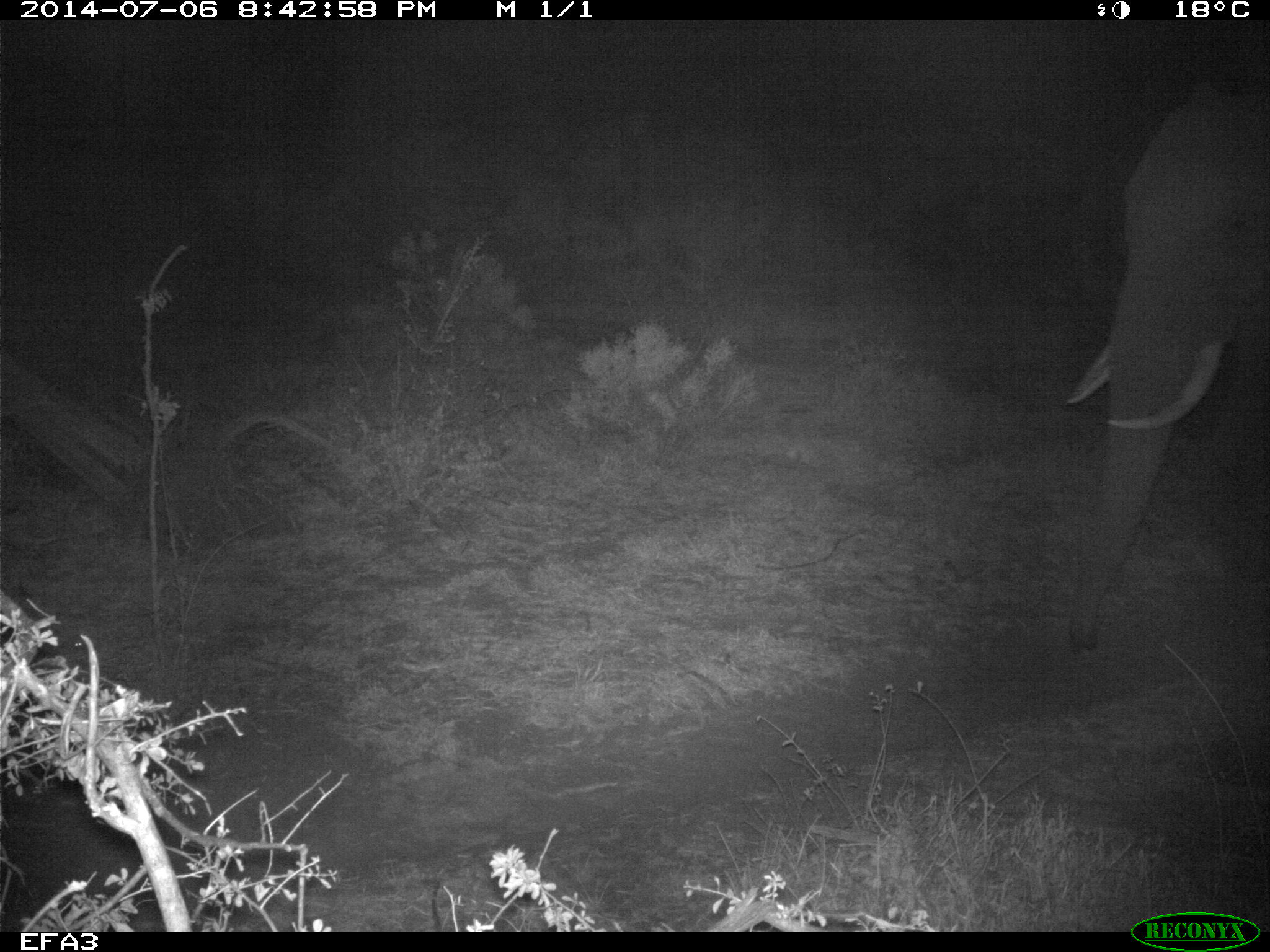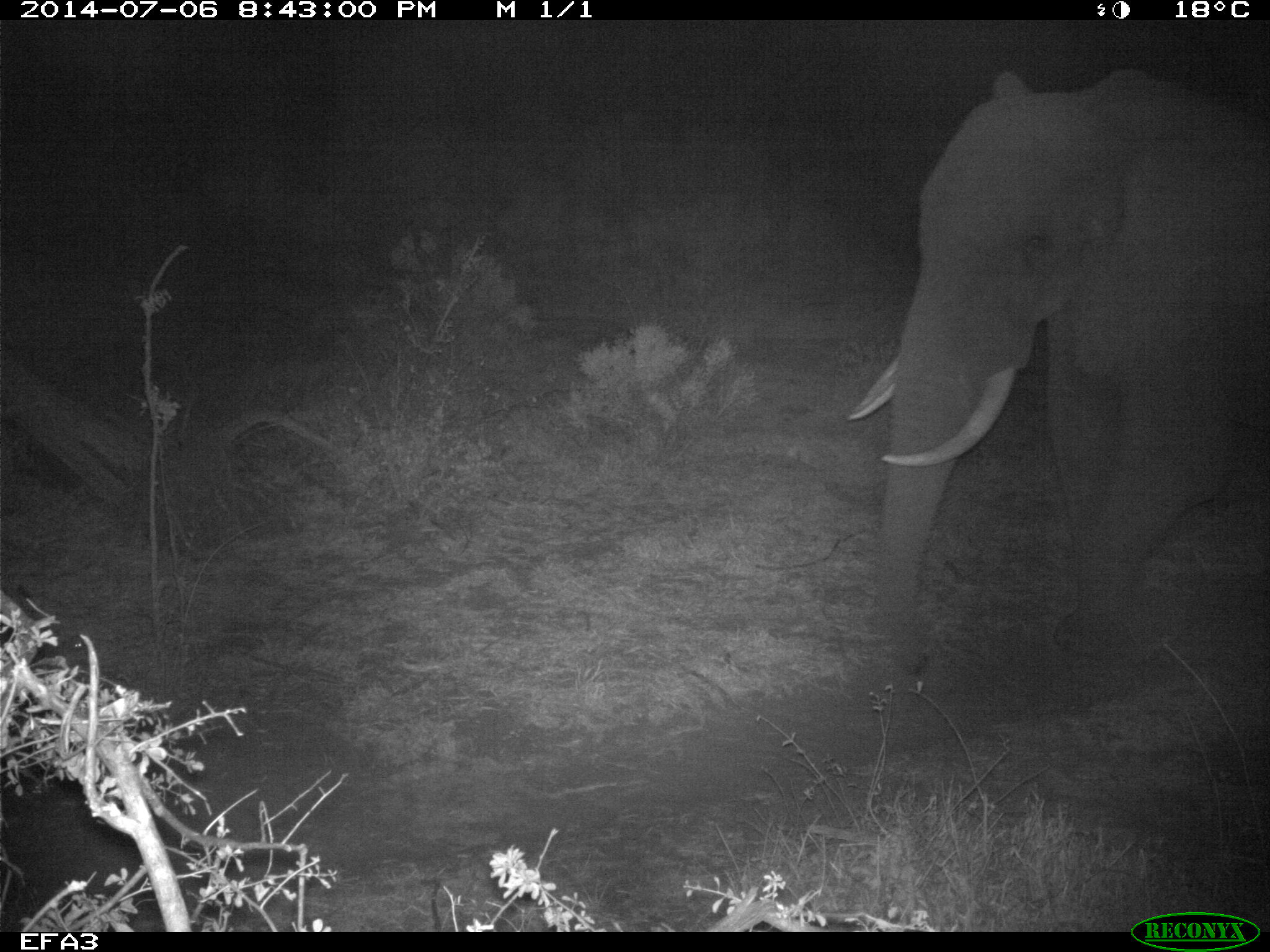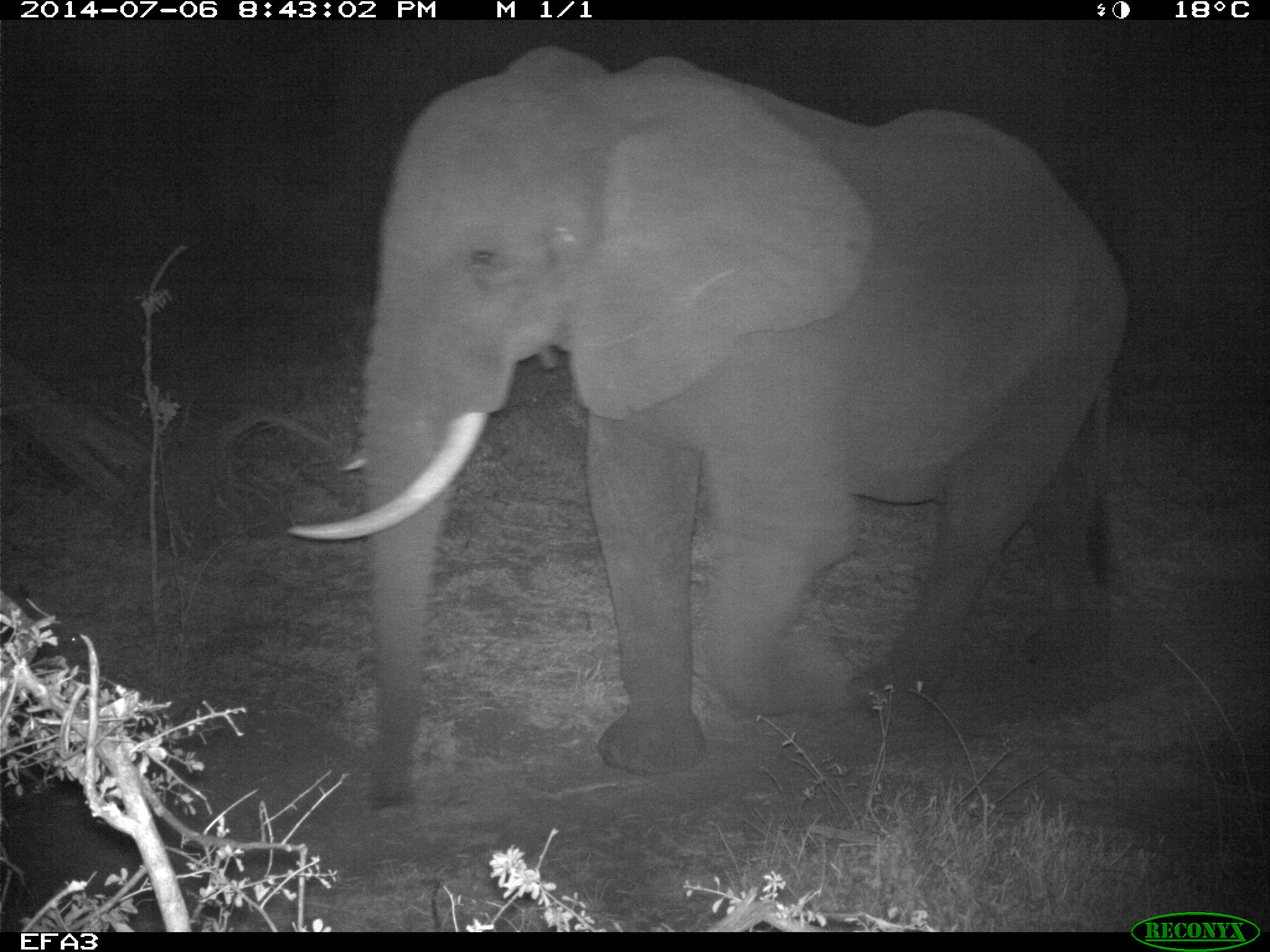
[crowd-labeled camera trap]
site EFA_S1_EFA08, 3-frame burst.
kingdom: Animalia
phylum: Chordata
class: Mammalia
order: Proboscidea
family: Elephantidae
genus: Loxodonta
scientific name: Loxodonta africana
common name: african bush elephant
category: elephant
Elephant (african bush elephant) (Loxodonta africana), count 1. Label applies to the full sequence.